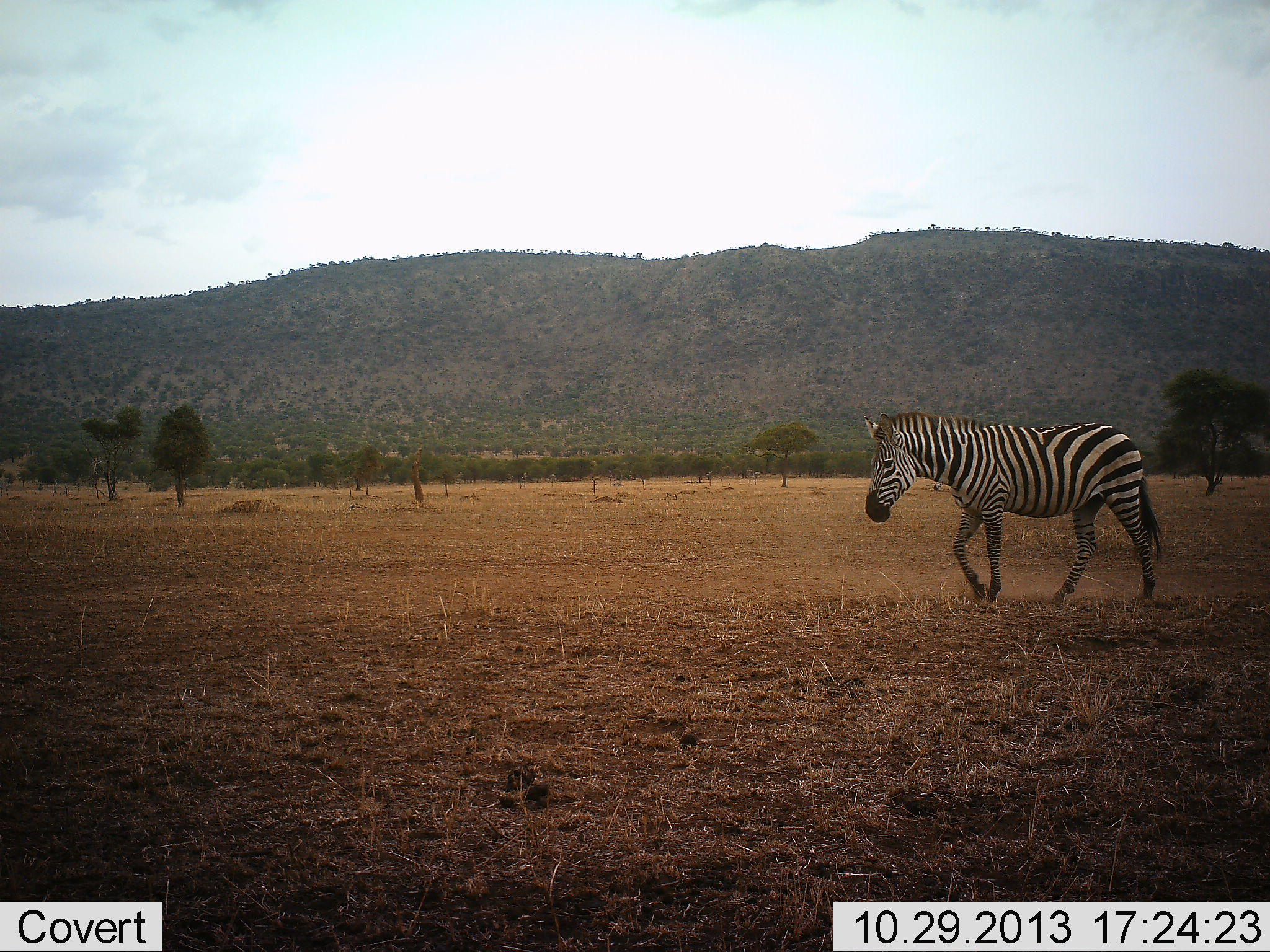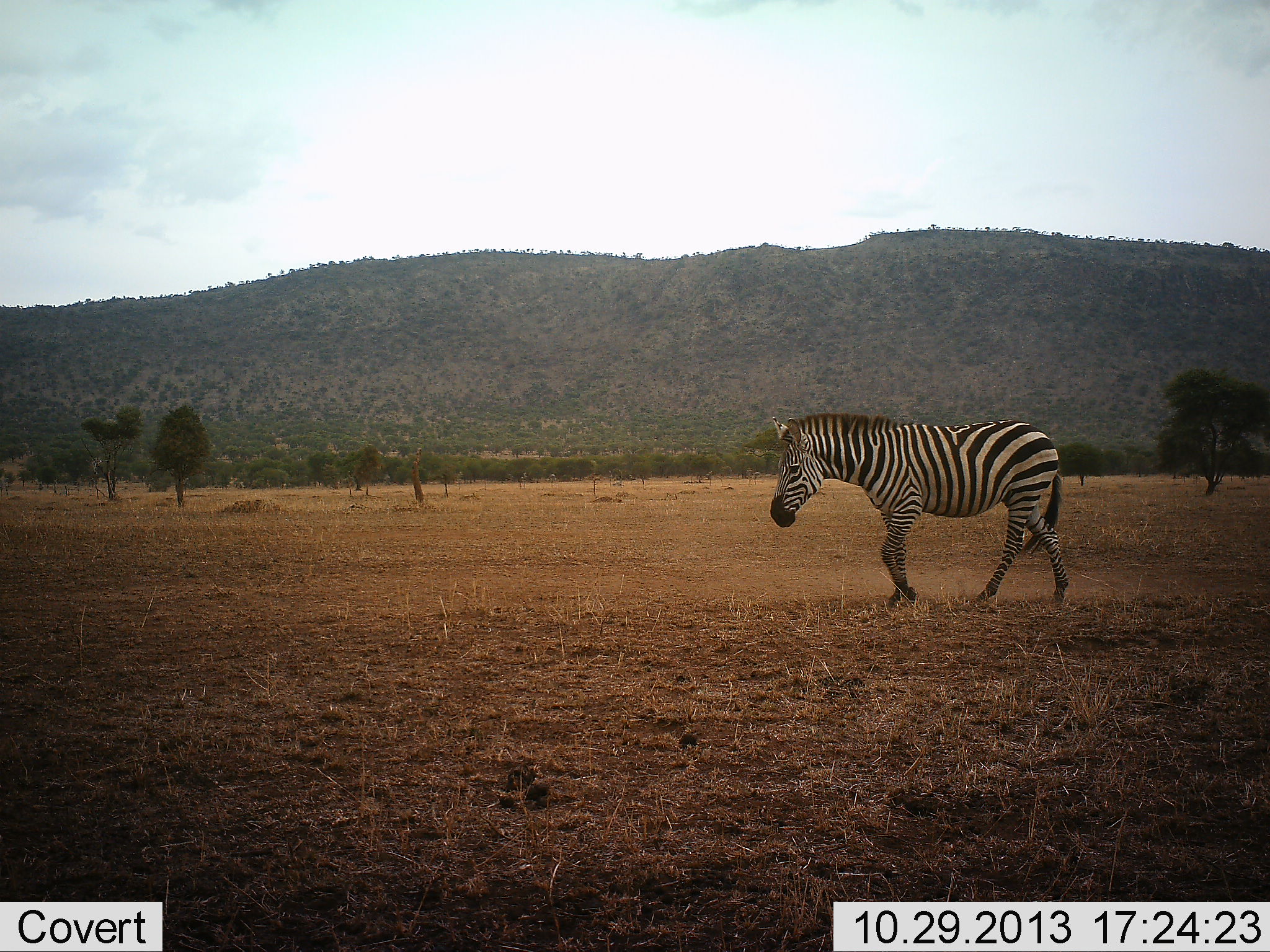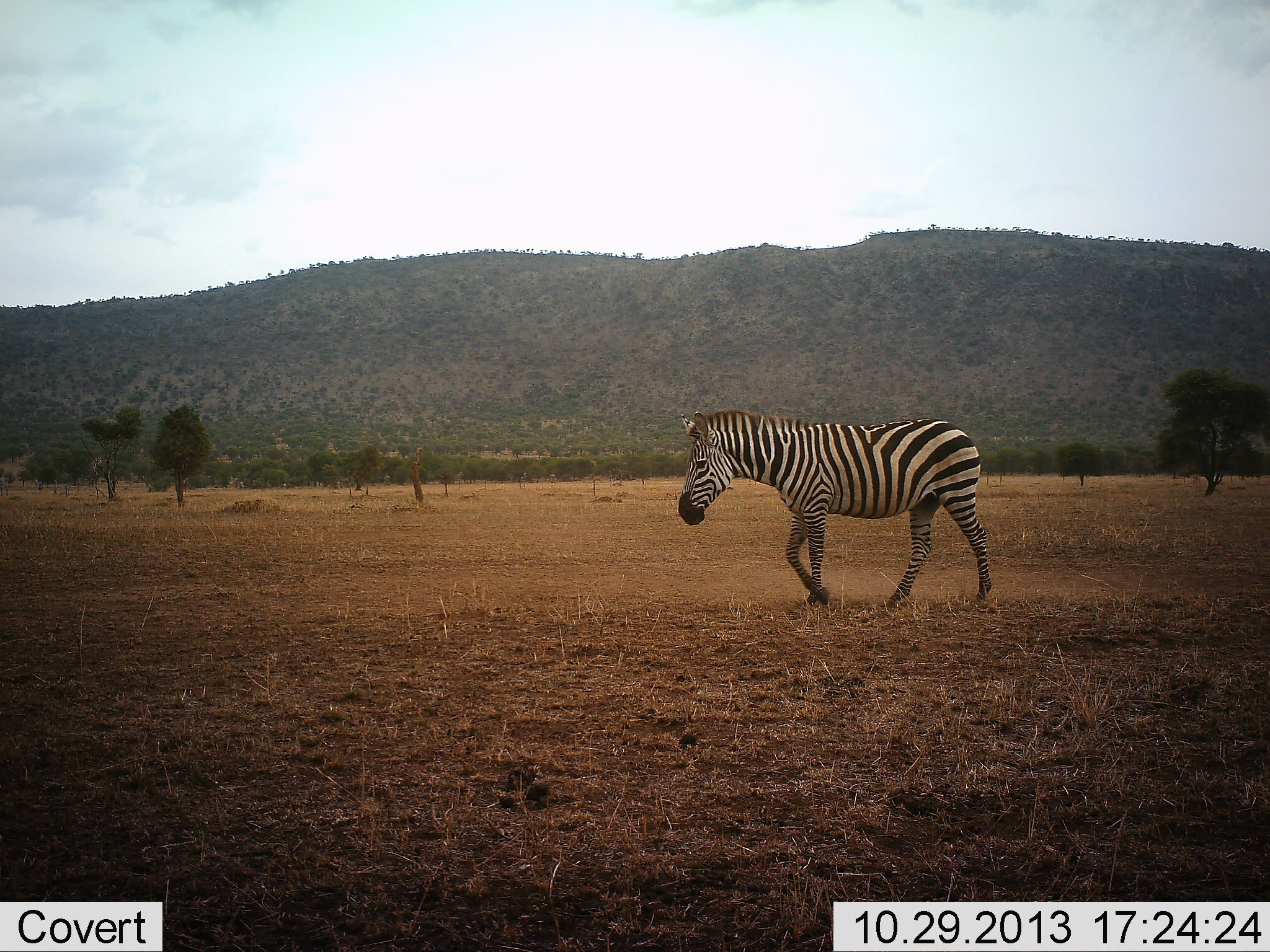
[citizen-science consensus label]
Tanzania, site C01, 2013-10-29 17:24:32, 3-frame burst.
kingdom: Animalia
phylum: Chordata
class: Mammalia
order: Perissodactyla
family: Equidae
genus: Equus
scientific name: Equus quagga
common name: plains zebra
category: zebra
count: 1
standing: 9%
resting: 0%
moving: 93%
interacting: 0%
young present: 0%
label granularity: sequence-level